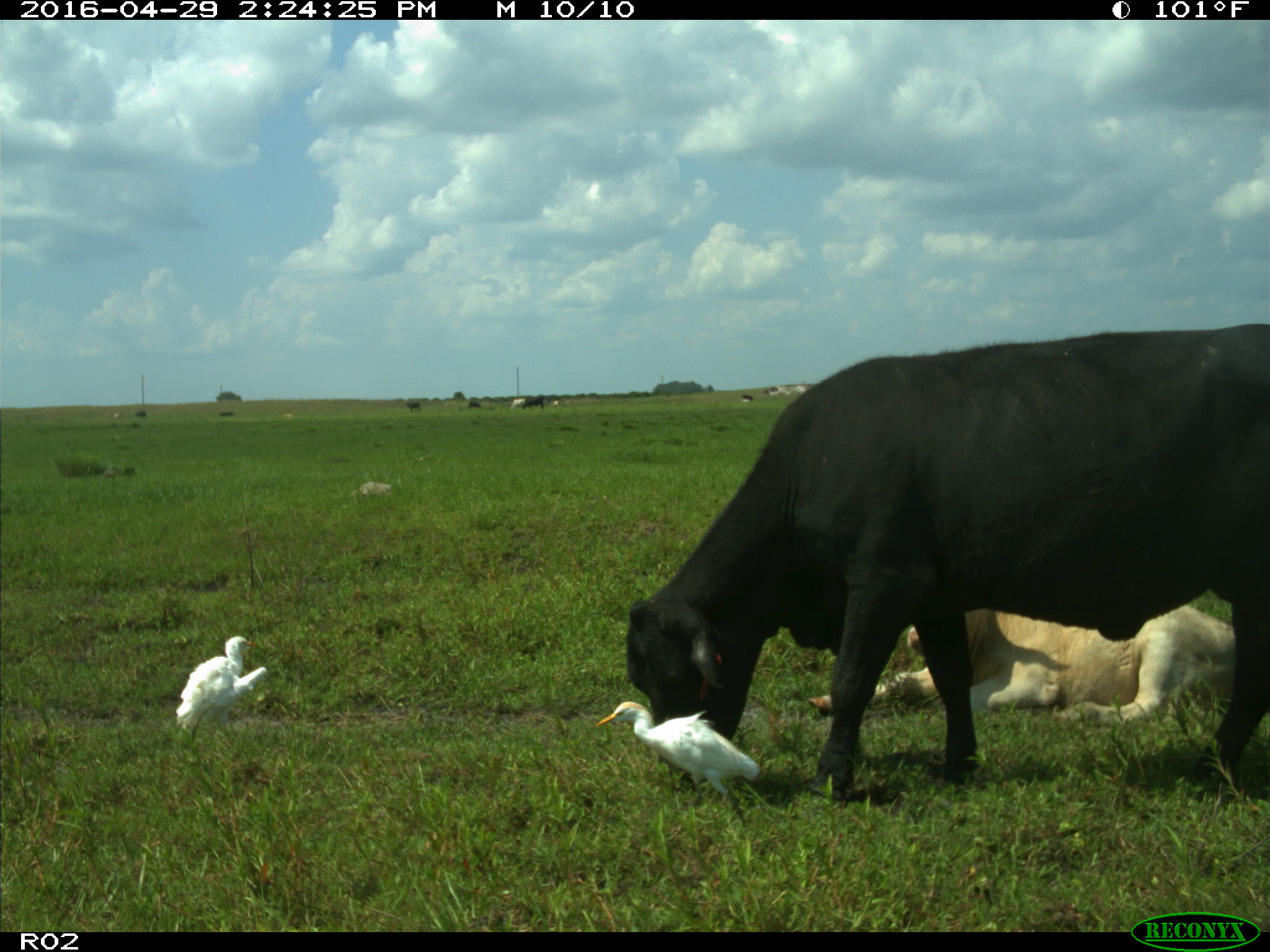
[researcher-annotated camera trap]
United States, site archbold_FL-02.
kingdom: Animalia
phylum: Chordata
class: Mammalia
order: Artiodactyla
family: Bovidae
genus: Bos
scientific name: Bos taurus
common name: domestic cow